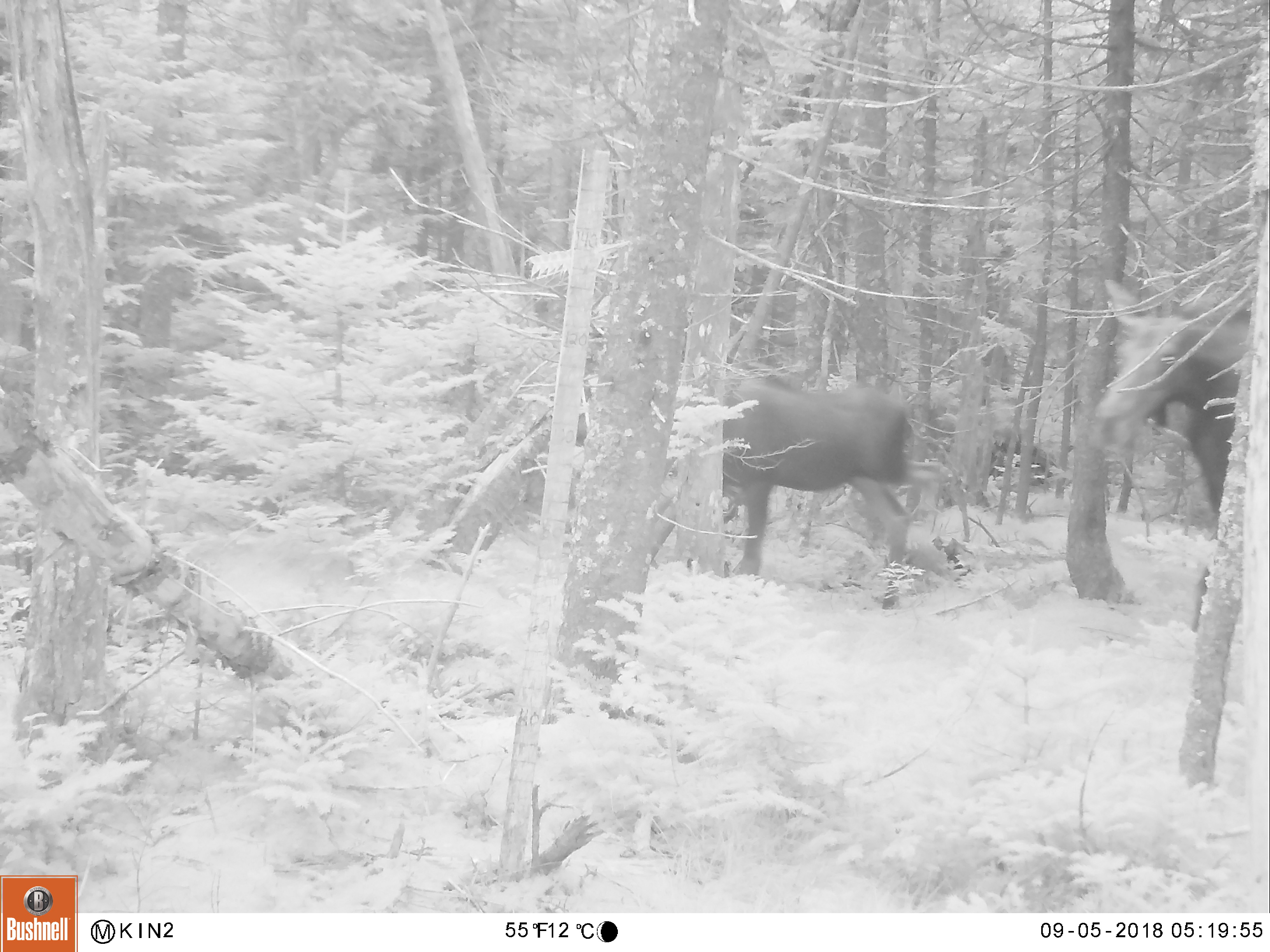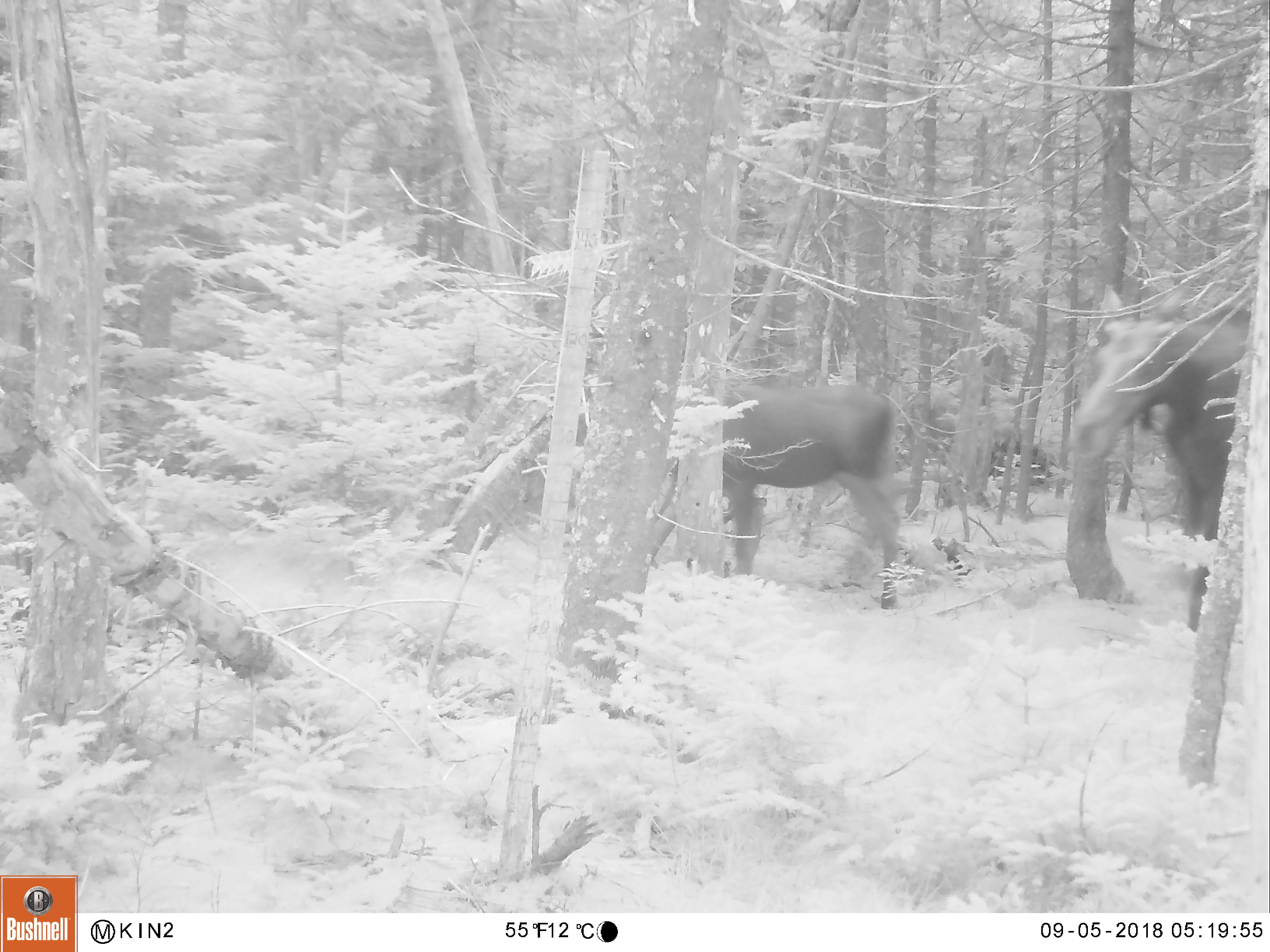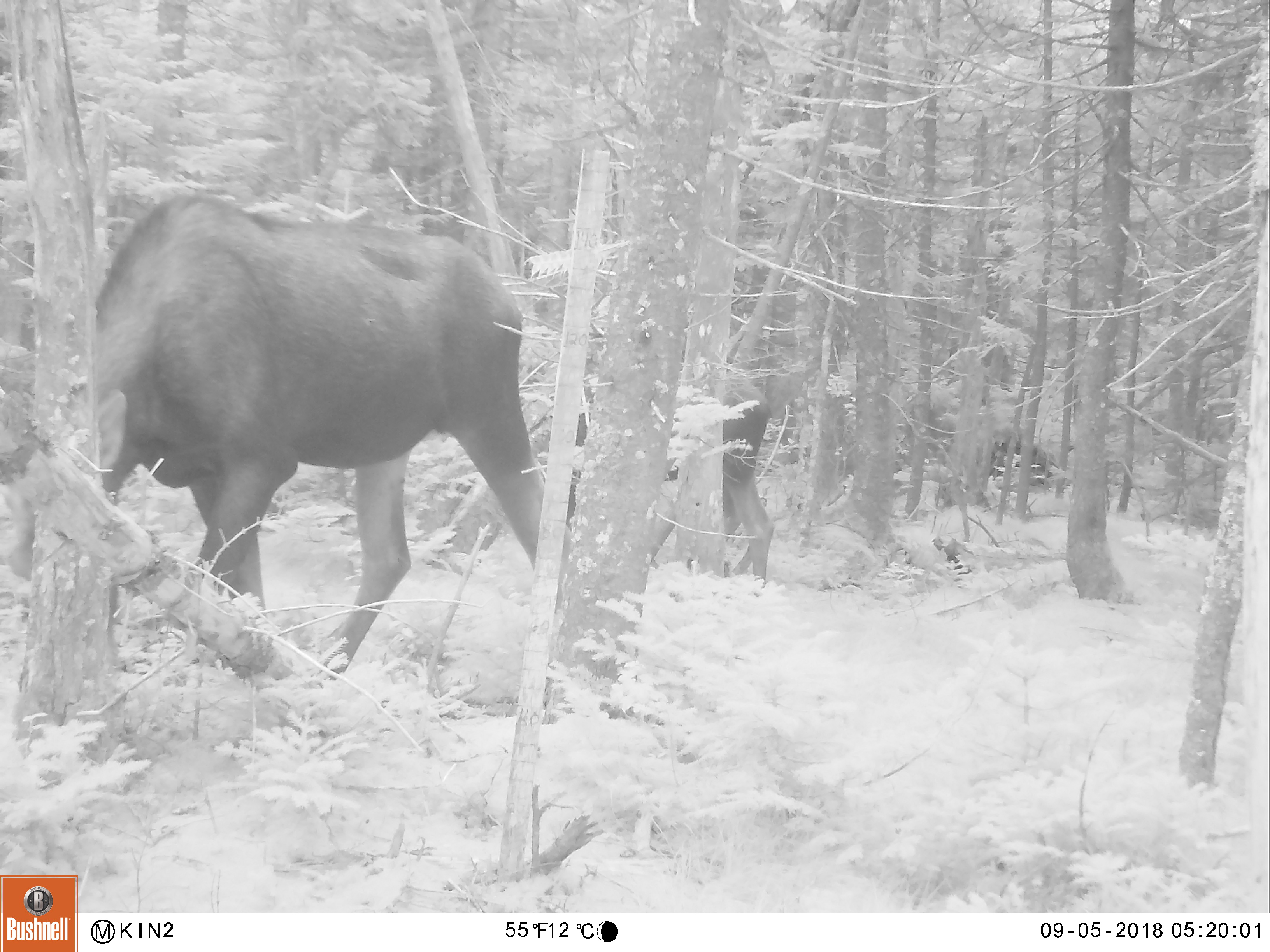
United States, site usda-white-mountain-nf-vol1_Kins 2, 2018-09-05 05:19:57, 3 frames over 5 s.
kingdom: Animalia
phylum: Chordata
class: Mammalia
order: Artiodactyla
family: Cervidae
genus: Alces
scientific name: Alces alces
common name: moose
Moose (Alces alces).